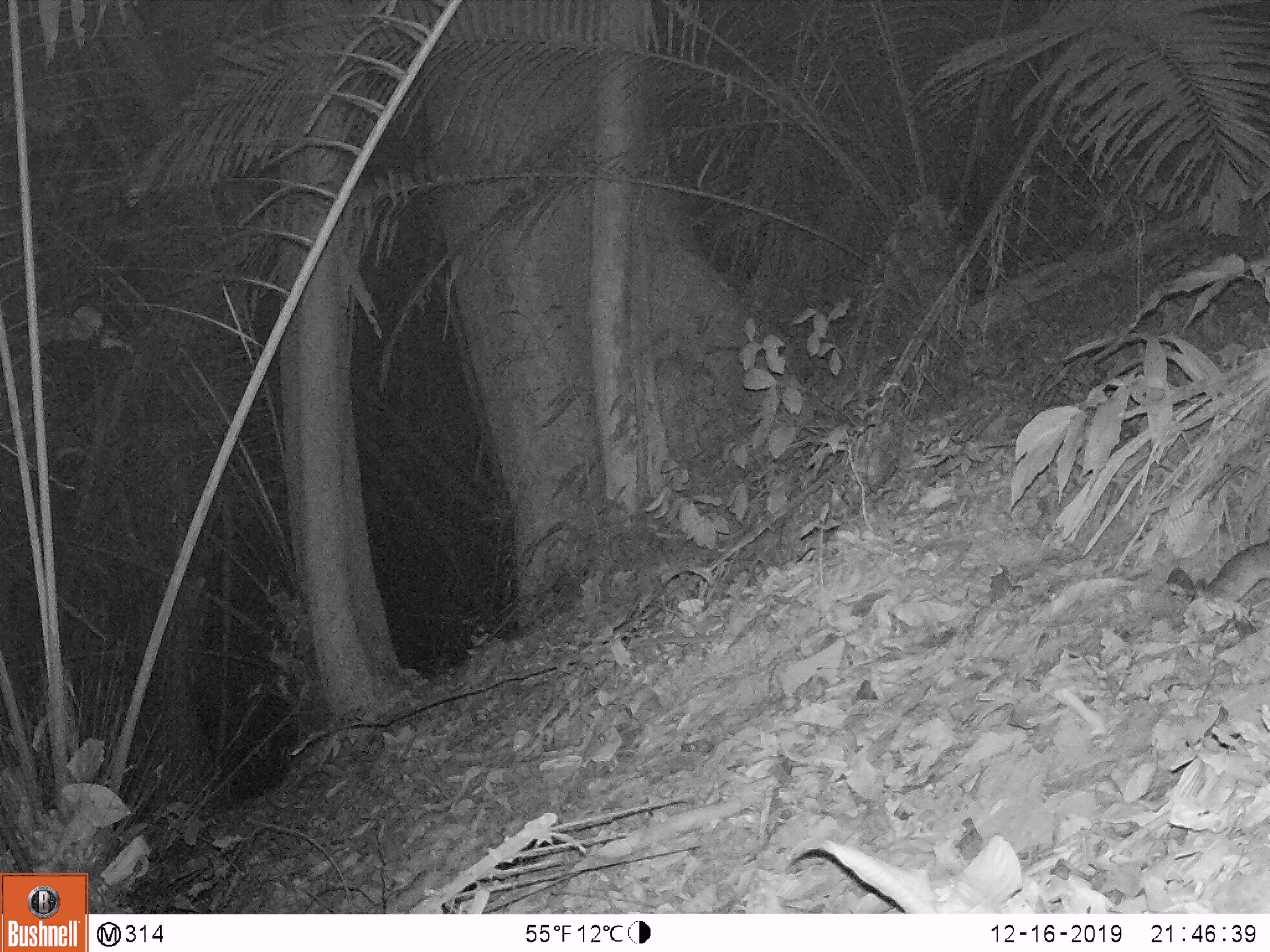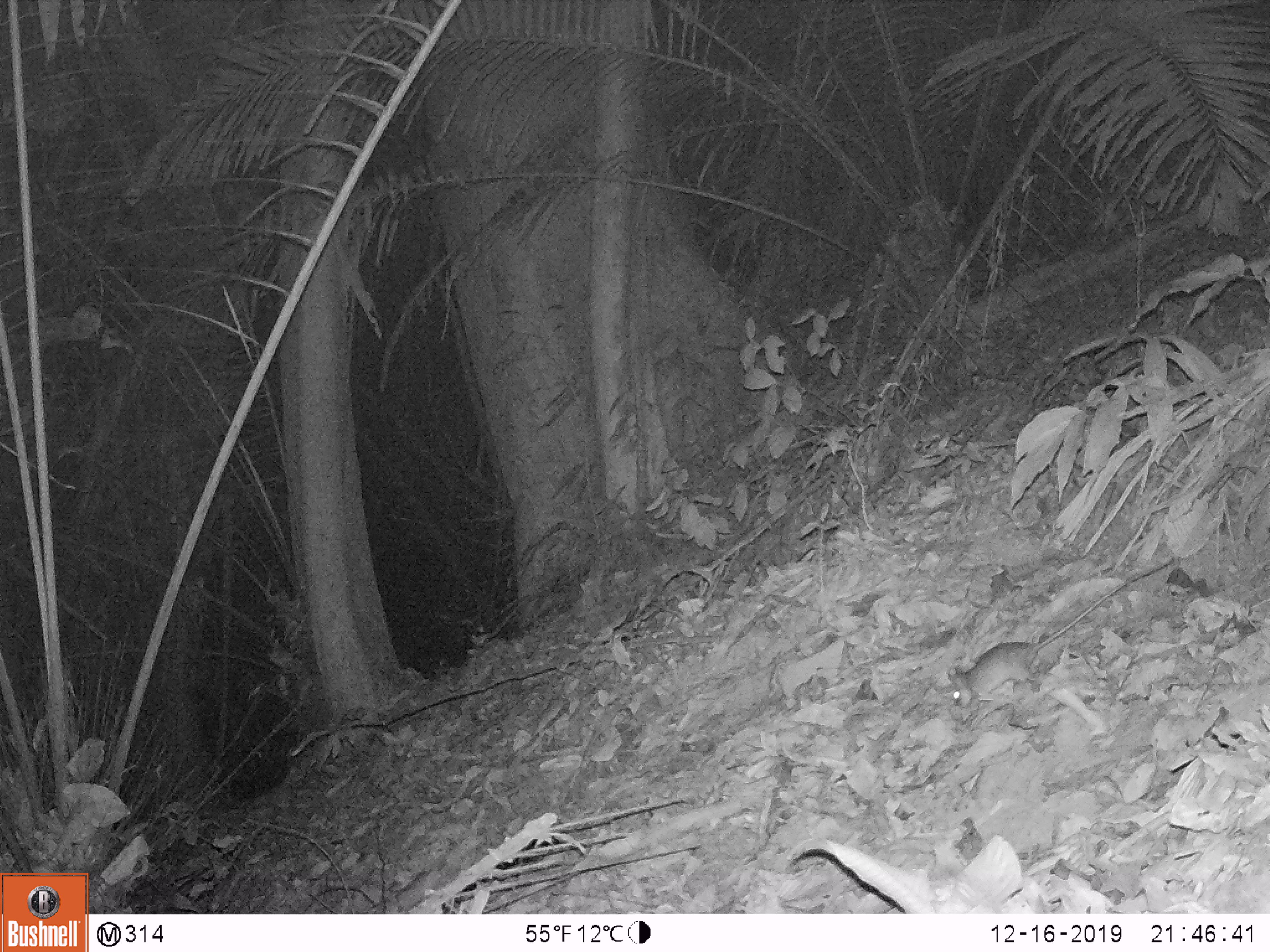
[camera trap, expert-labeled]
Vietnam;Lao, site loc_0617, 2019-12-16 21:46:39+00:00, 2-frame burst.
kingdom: Animalia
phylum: Chordata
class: Mammalia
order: Rodentia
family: Muridae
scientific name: Muridae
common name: old-world mice and rats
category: unidentified murid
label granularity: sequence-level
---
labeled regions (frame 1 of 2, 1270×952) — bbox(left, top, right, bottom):
unidentified murid: bbox(1207, 533, 1269, 602)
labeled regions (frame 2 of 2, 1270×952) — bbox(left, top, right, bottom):
unidentified murid: bbox(943, 555, 1175, 710)